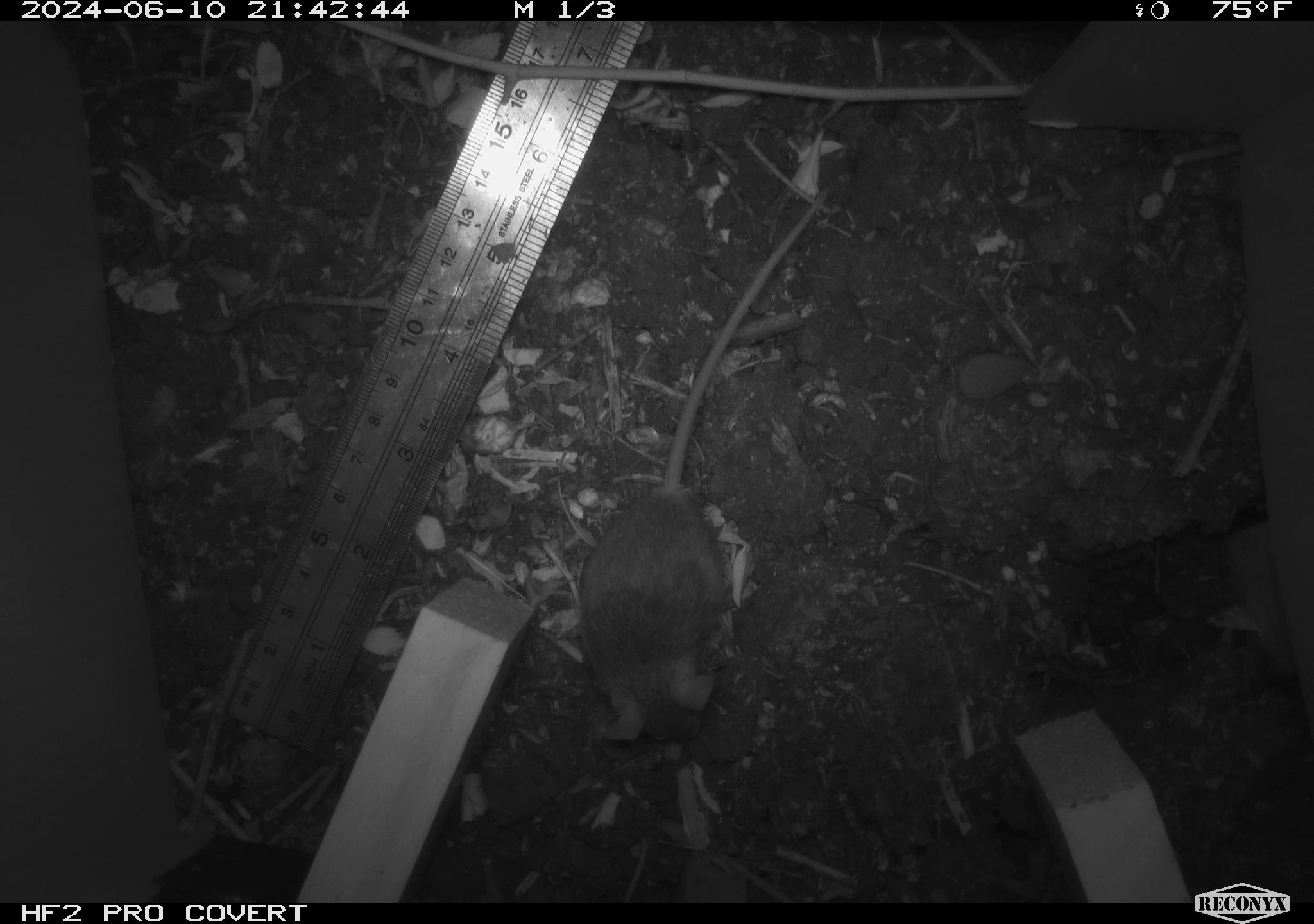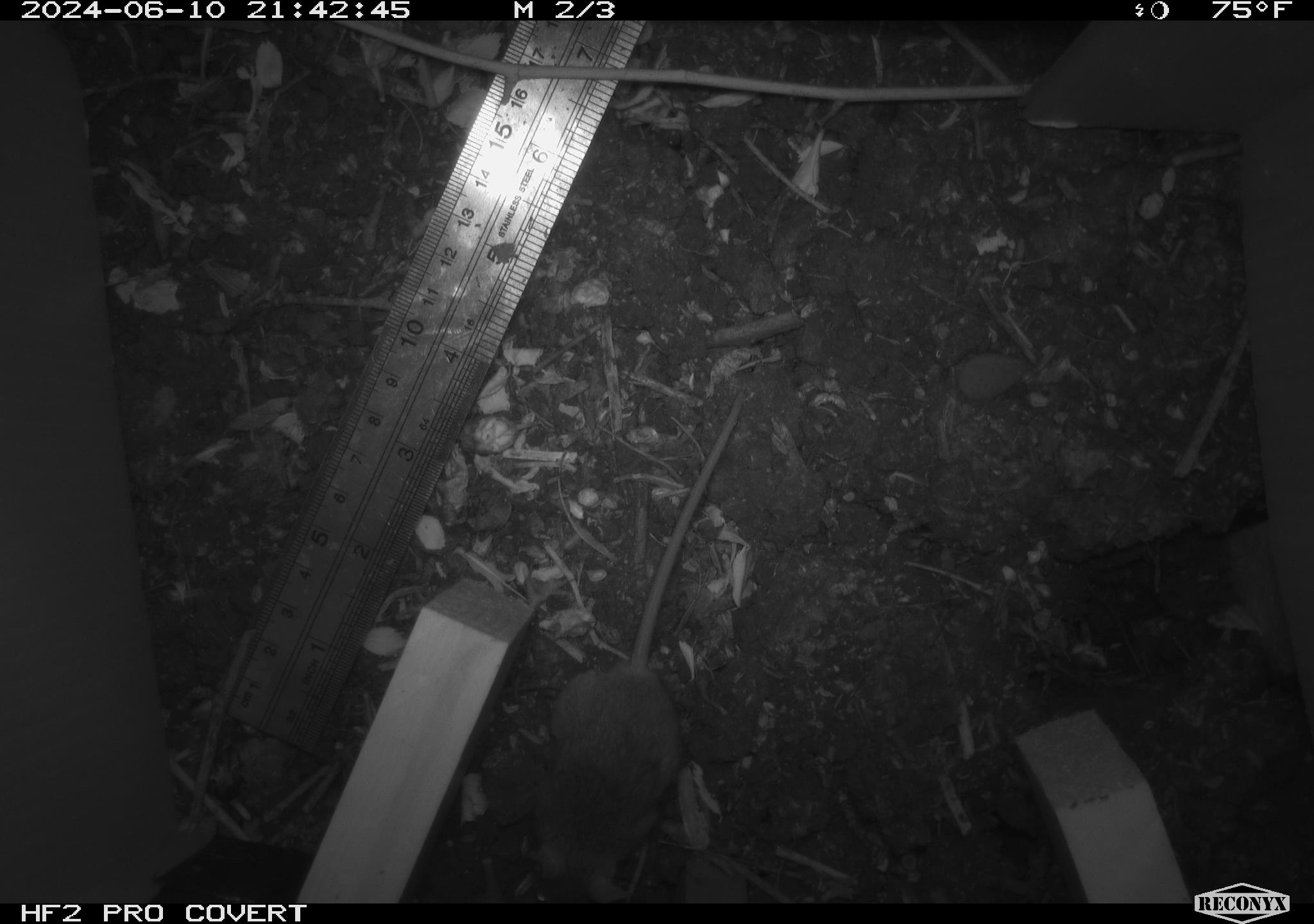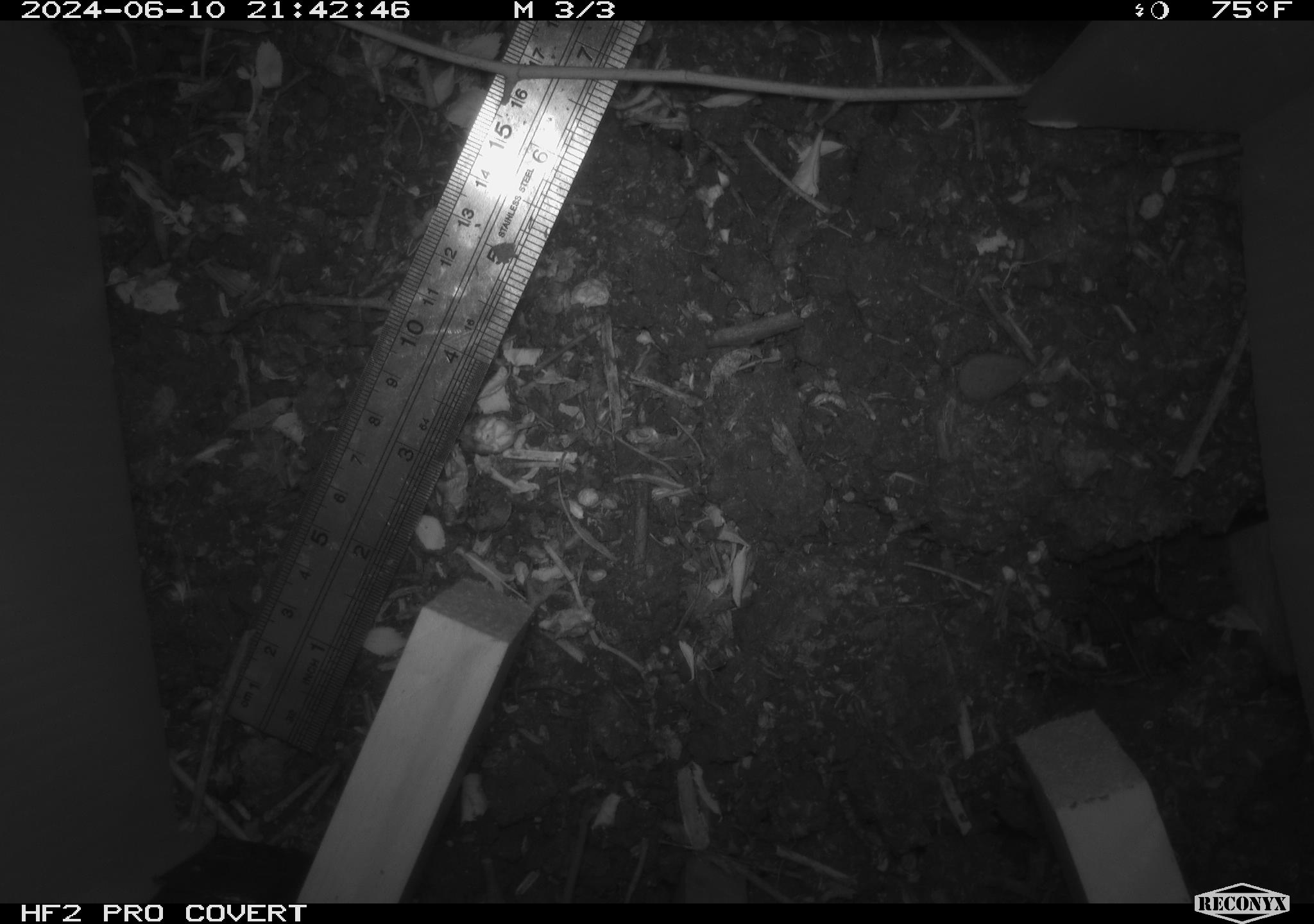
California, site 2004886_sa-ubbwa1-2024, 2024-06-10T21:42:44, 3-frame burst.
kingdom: Animalia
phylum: Chordata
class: Mammalia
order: Rodentia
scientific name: Rodentia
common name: mouse species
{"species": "mouse species (Rodentia)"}